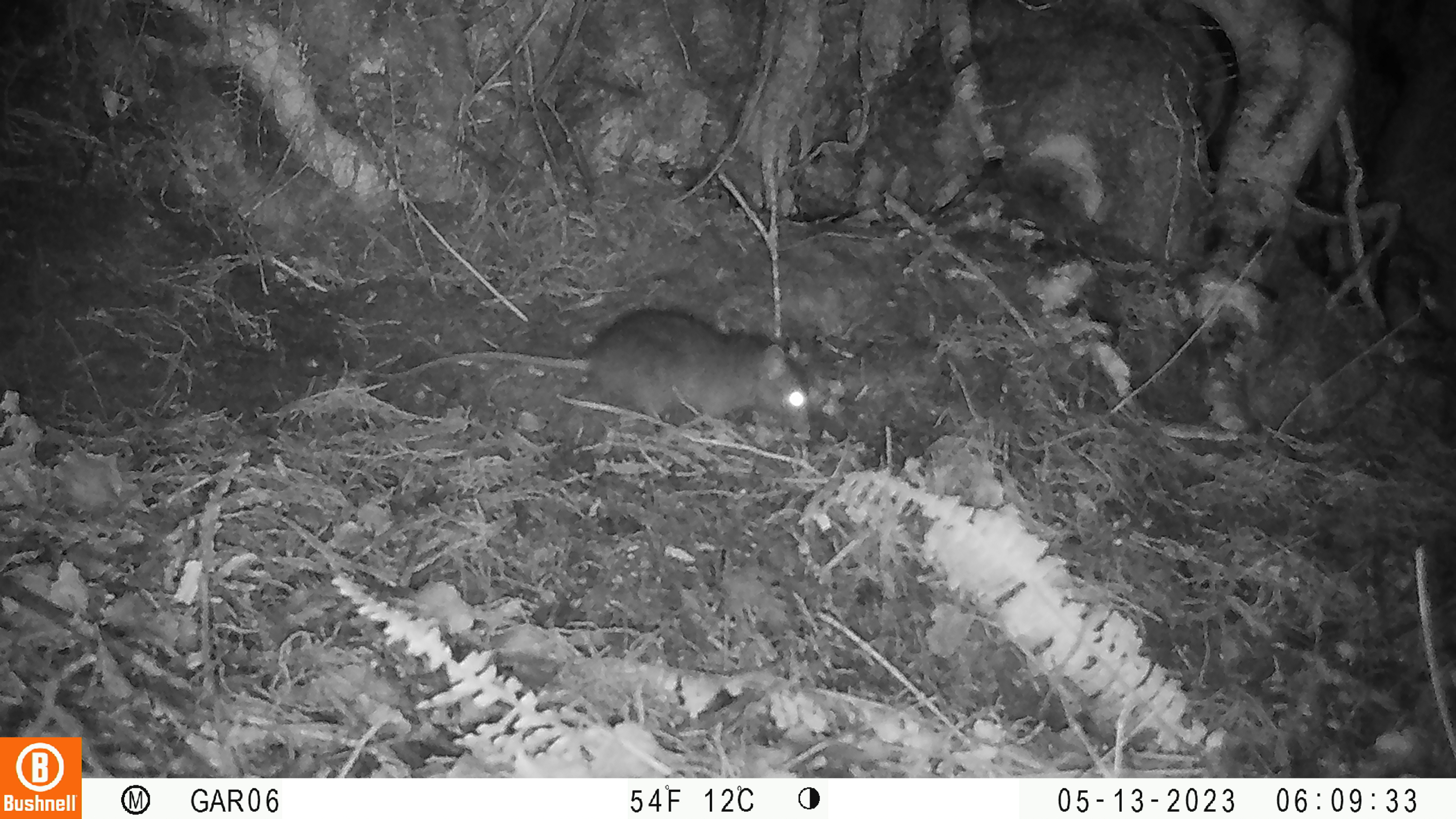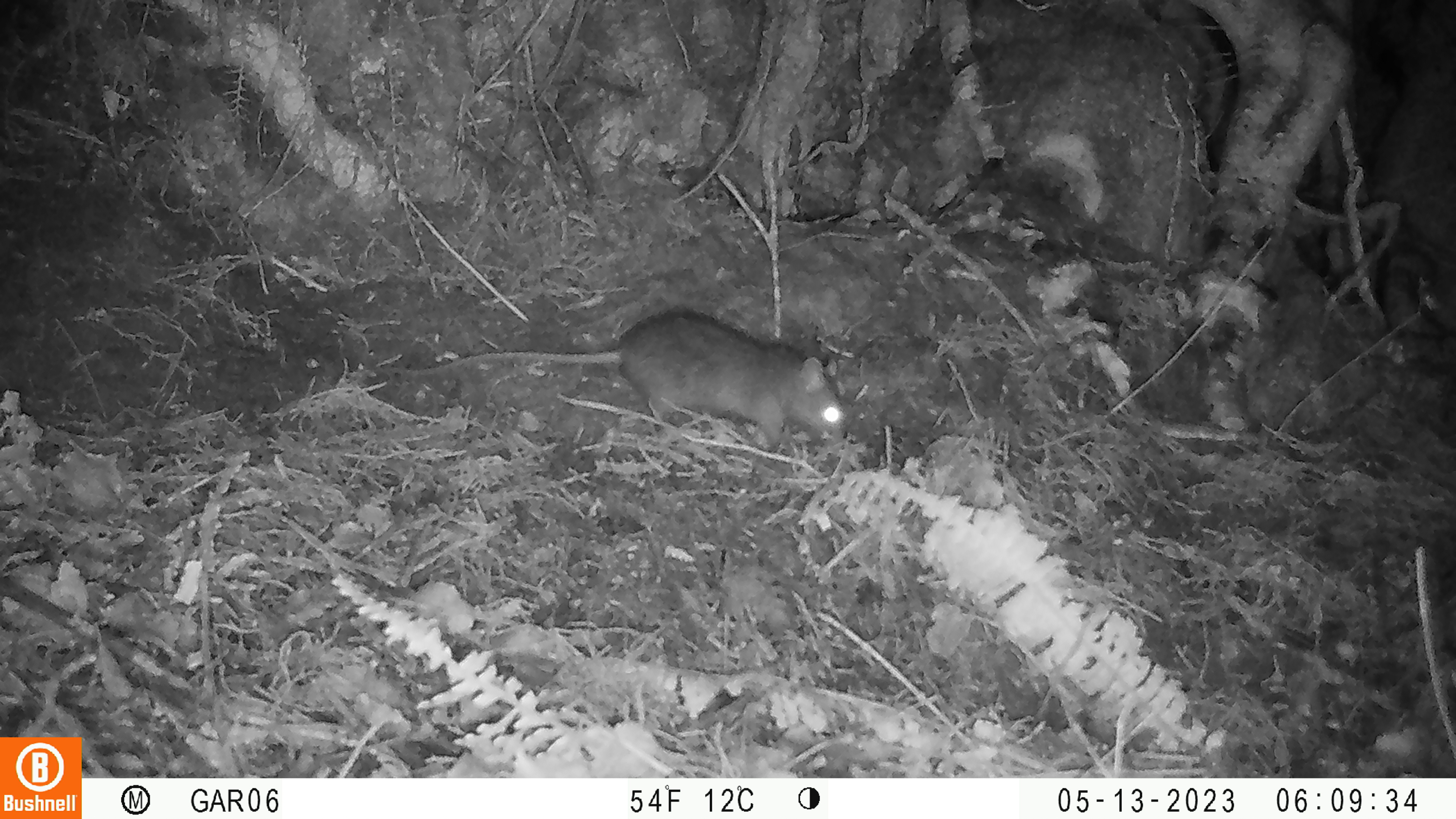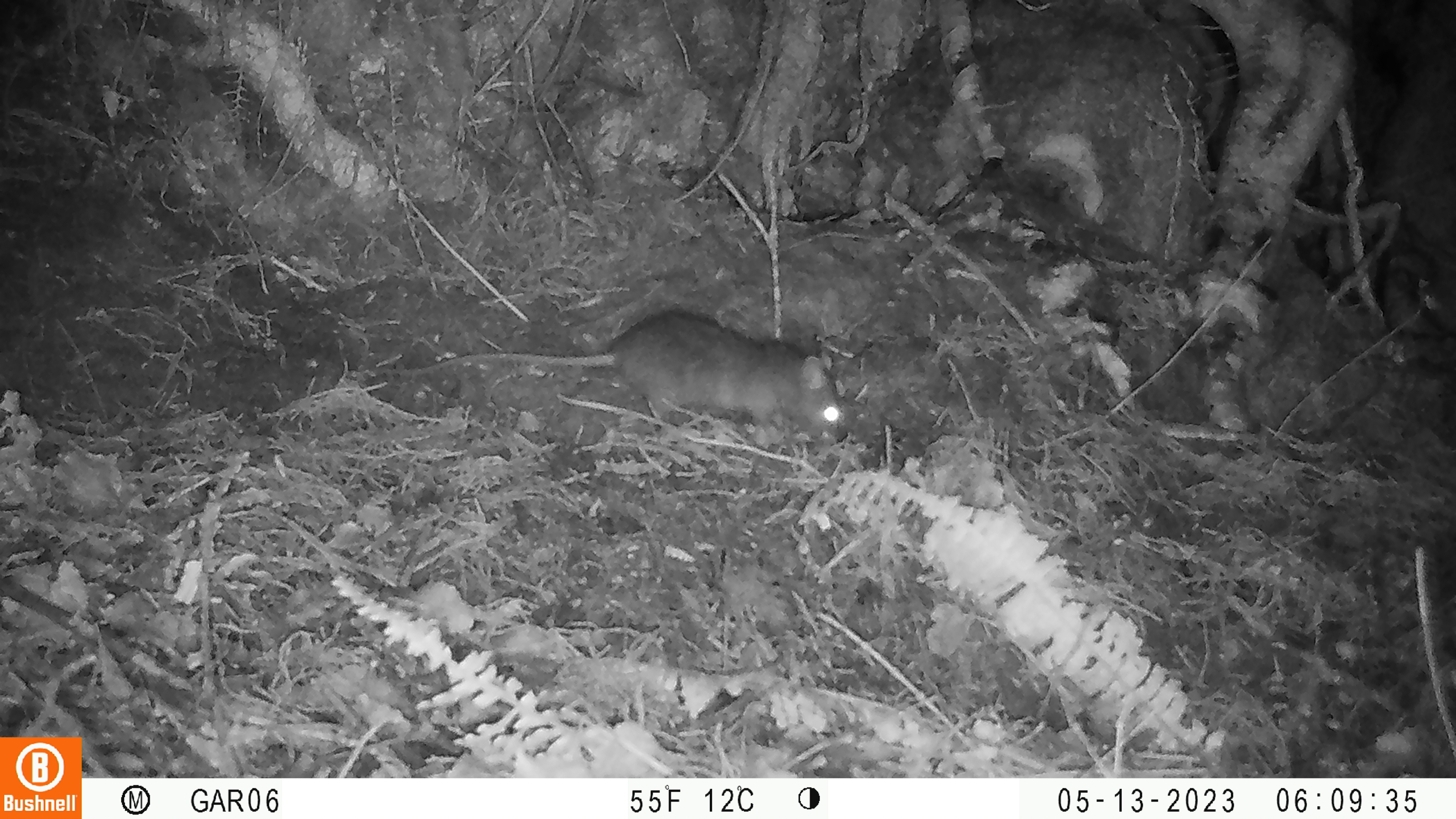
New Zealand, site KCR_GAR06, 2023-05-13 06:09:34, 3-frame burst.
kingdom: Animalia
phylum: Chordata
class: Mammalia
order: Rodentia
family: Muridae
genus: Rattus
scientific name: Rattus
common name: rat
Rat (Rattus).